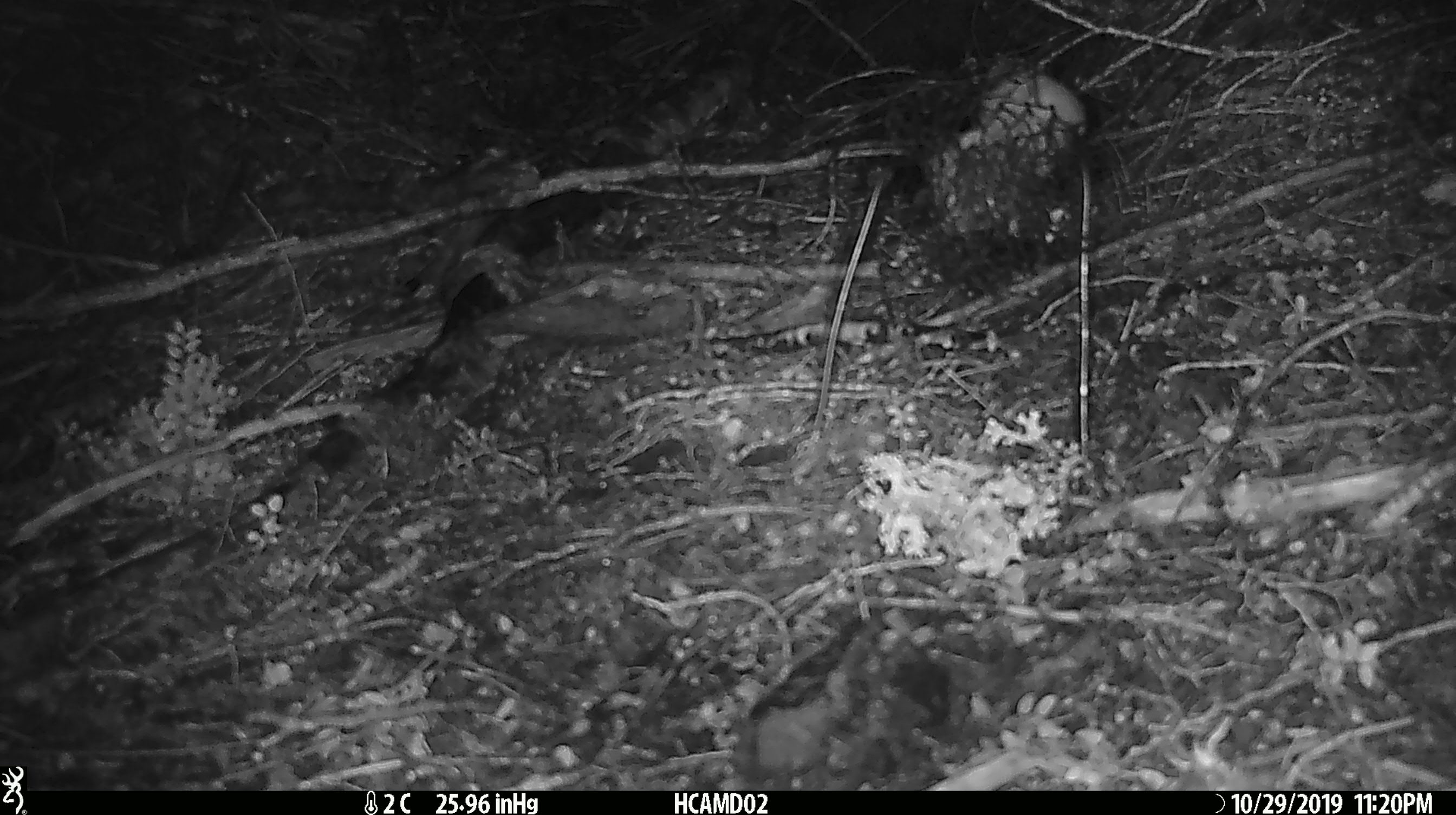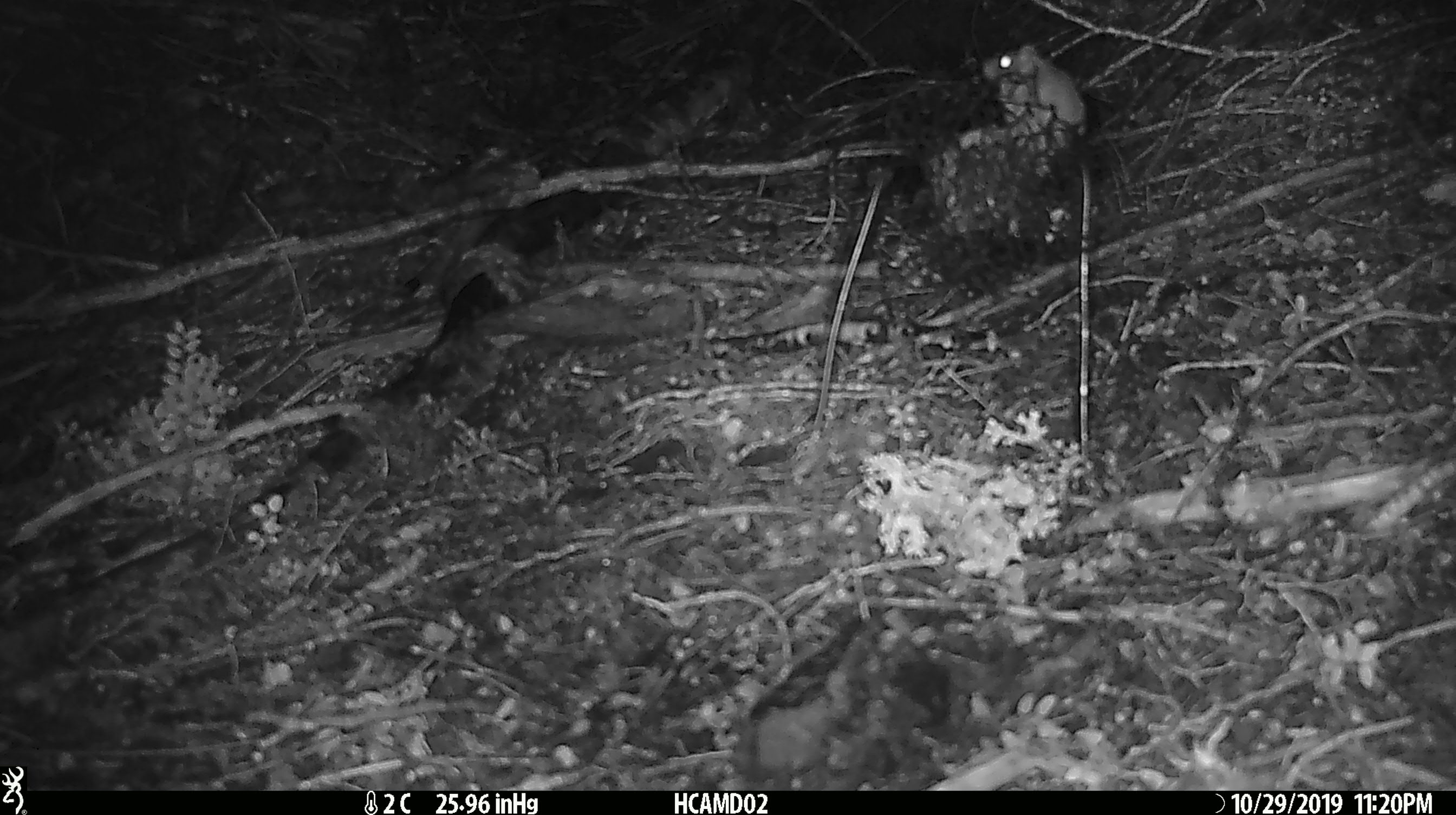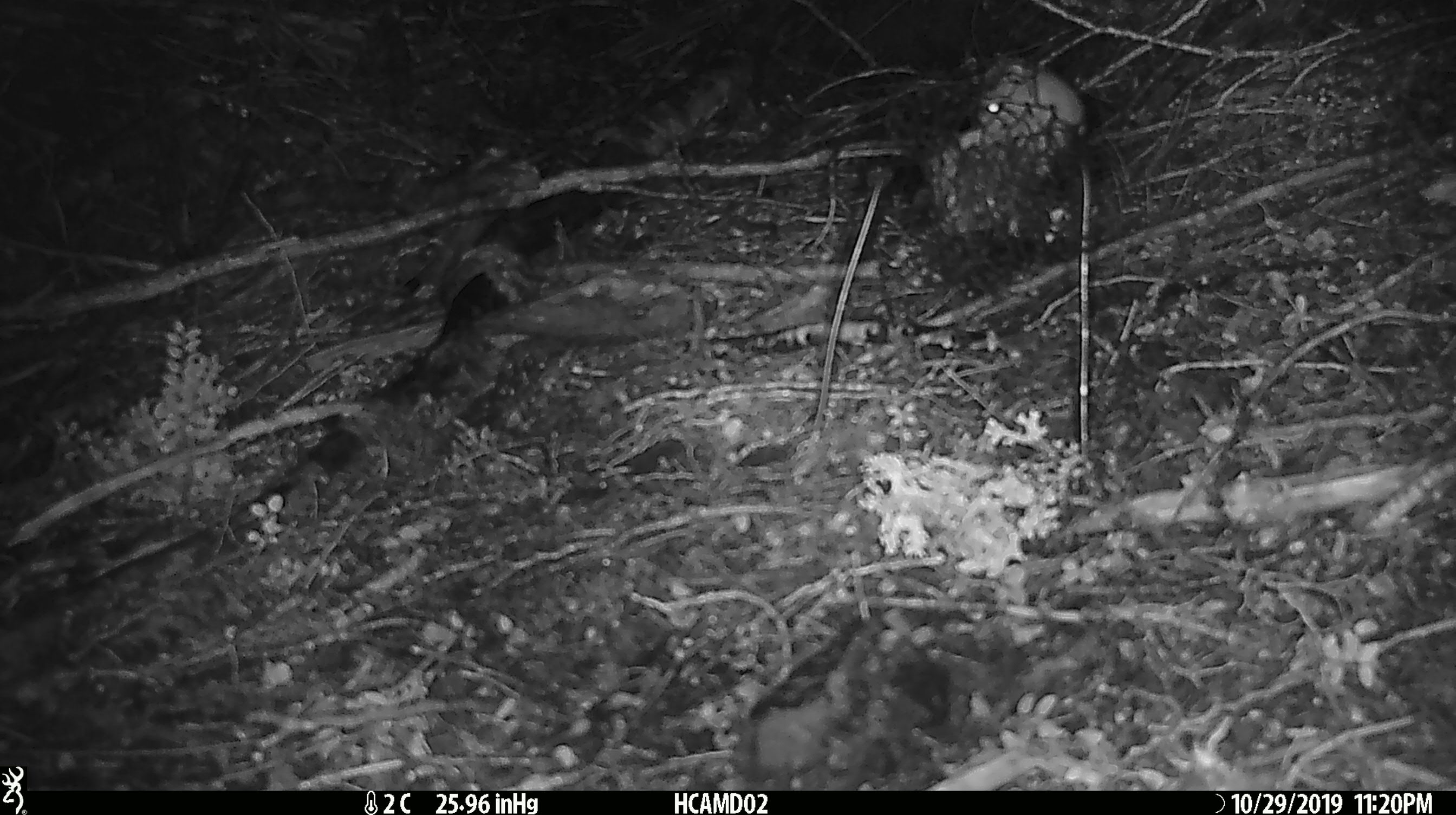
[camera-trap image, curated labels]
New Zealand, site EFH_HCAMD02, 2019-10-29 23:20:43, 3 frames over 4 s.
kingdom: Animalia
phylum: Chordata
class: Mammalia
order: Rodentia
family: Muridae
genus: Mus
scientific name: Mus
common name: mouse